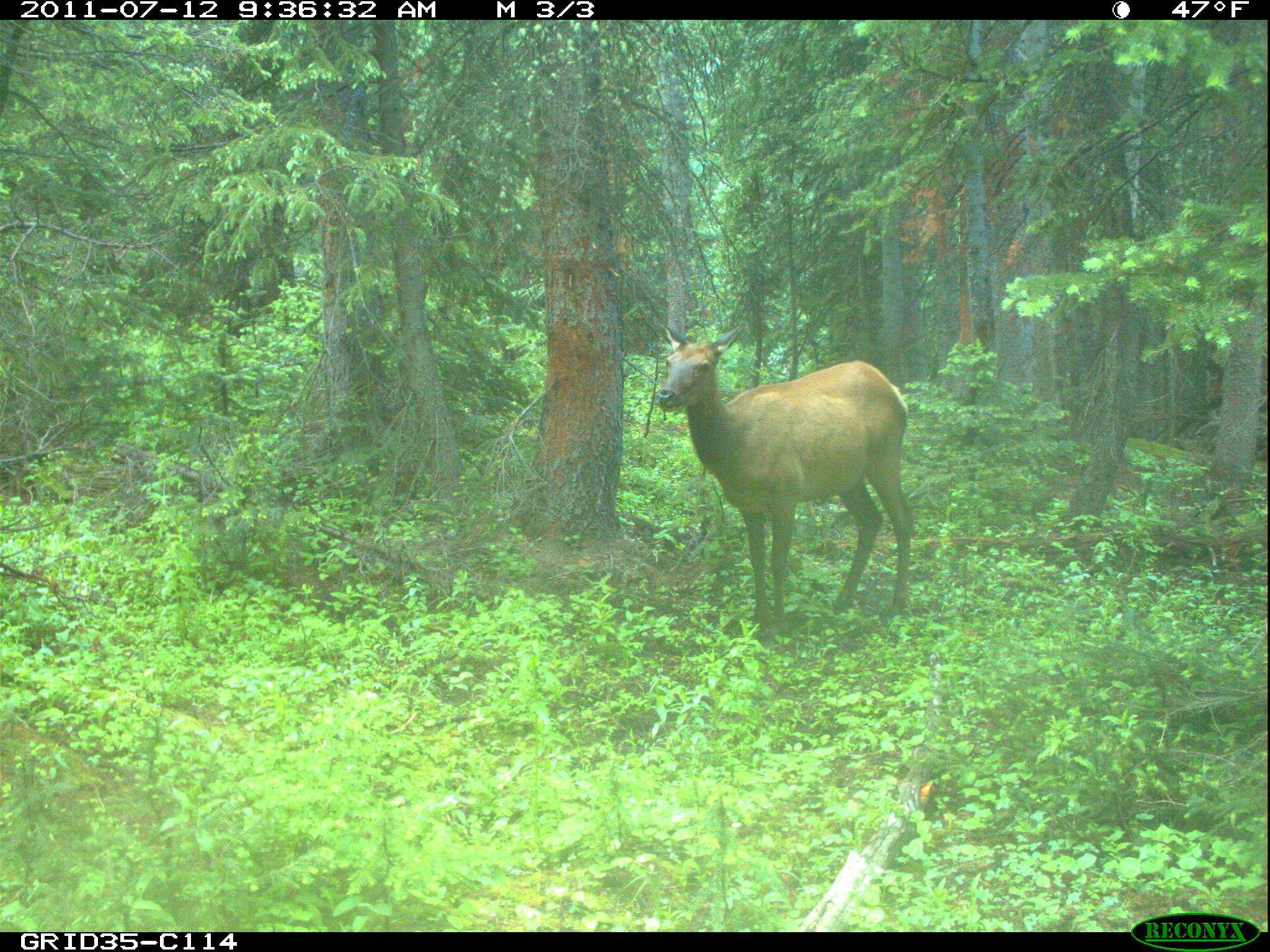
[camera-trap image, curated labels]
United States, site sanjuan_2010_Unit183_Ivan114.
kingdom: Animalia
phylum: Chordata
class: Mammalia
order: Artiodactyla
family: Cervidae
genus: Cervus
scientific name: Cervus elaphus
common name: red deer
Cervus elaphus (red deer).